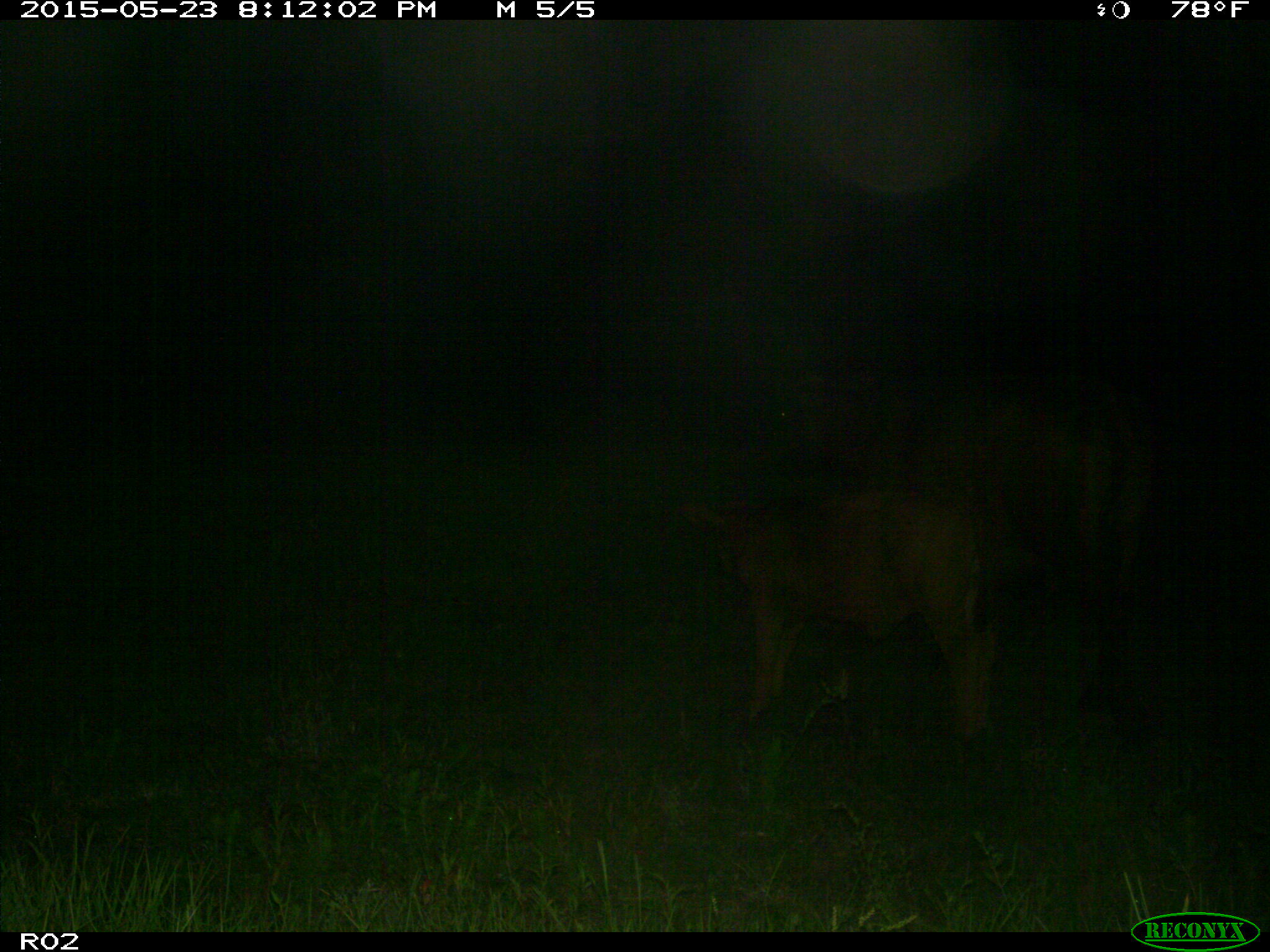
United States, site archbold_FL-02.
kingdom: Animalia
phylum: Chordata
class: Mammalia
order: Artiodactyla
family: Bovidae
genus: Bos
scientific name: Bos taurus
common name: domestic cow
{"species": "Bos taurus (domestic cow)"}